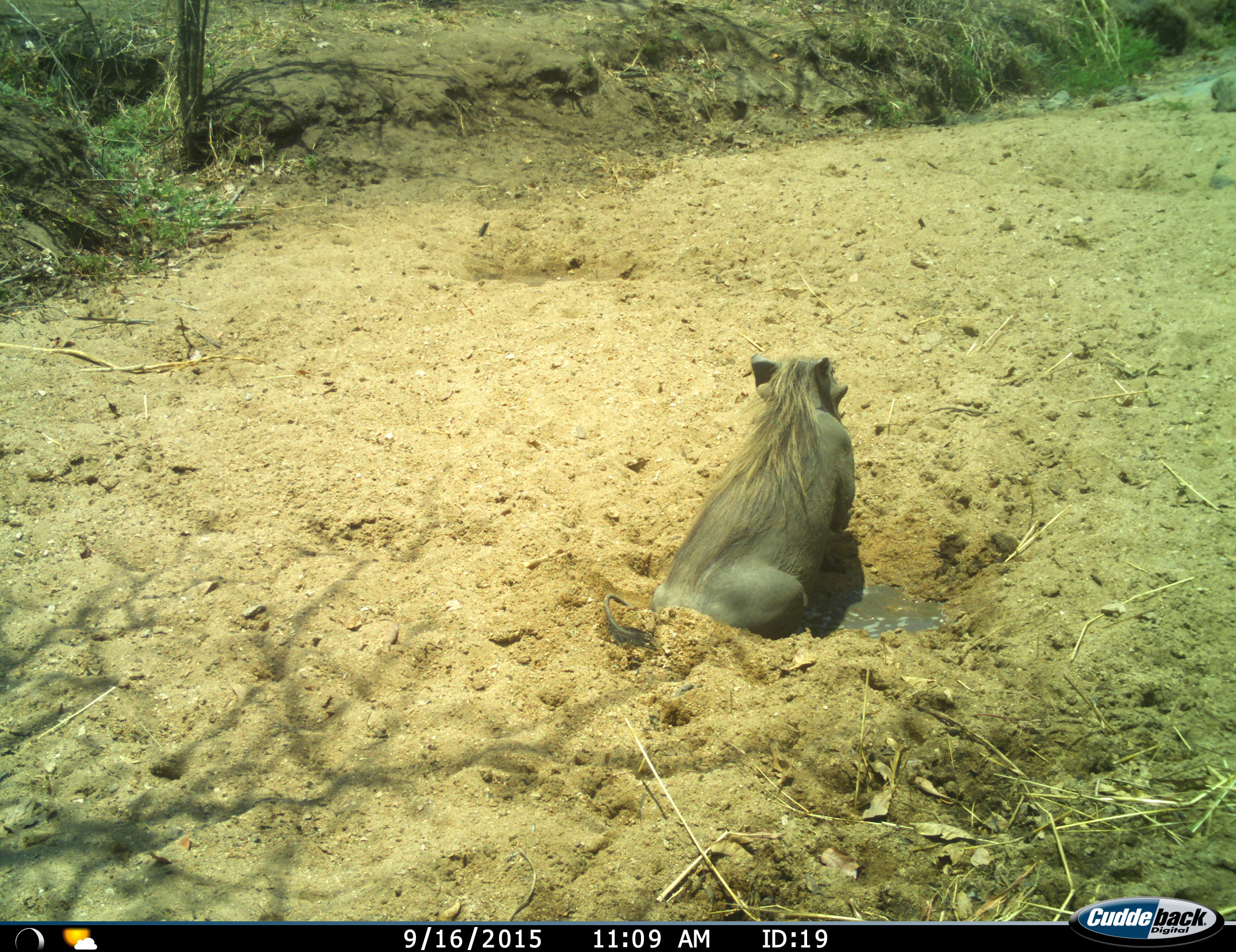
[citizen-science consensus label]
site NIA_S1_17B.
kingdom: Animalia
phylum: Chordata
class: Mammalia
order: Artiodactyla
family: Suidae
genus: Phacochoerus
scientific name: Phacochoerus africanus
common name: warthog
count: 1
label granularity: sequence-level